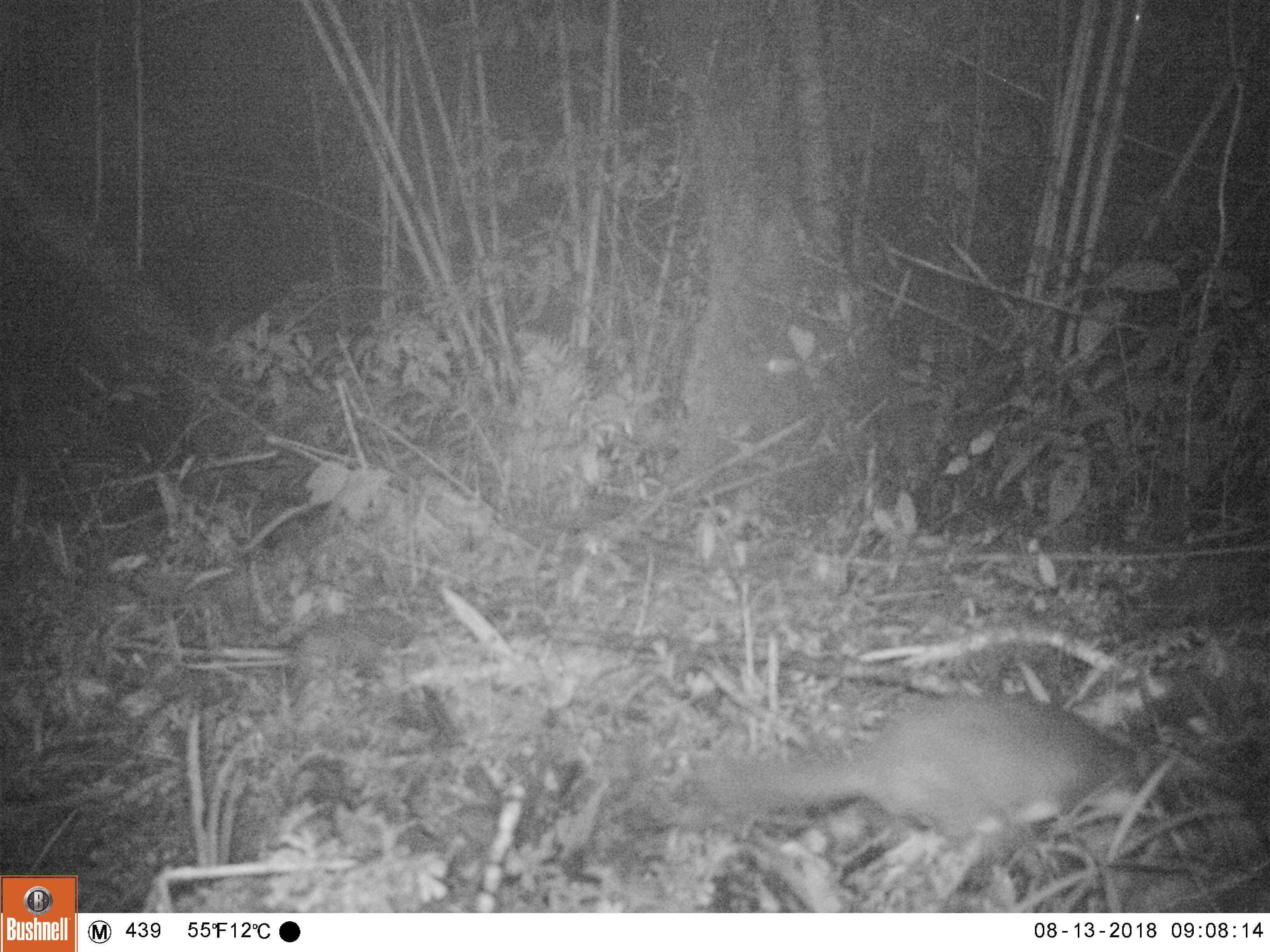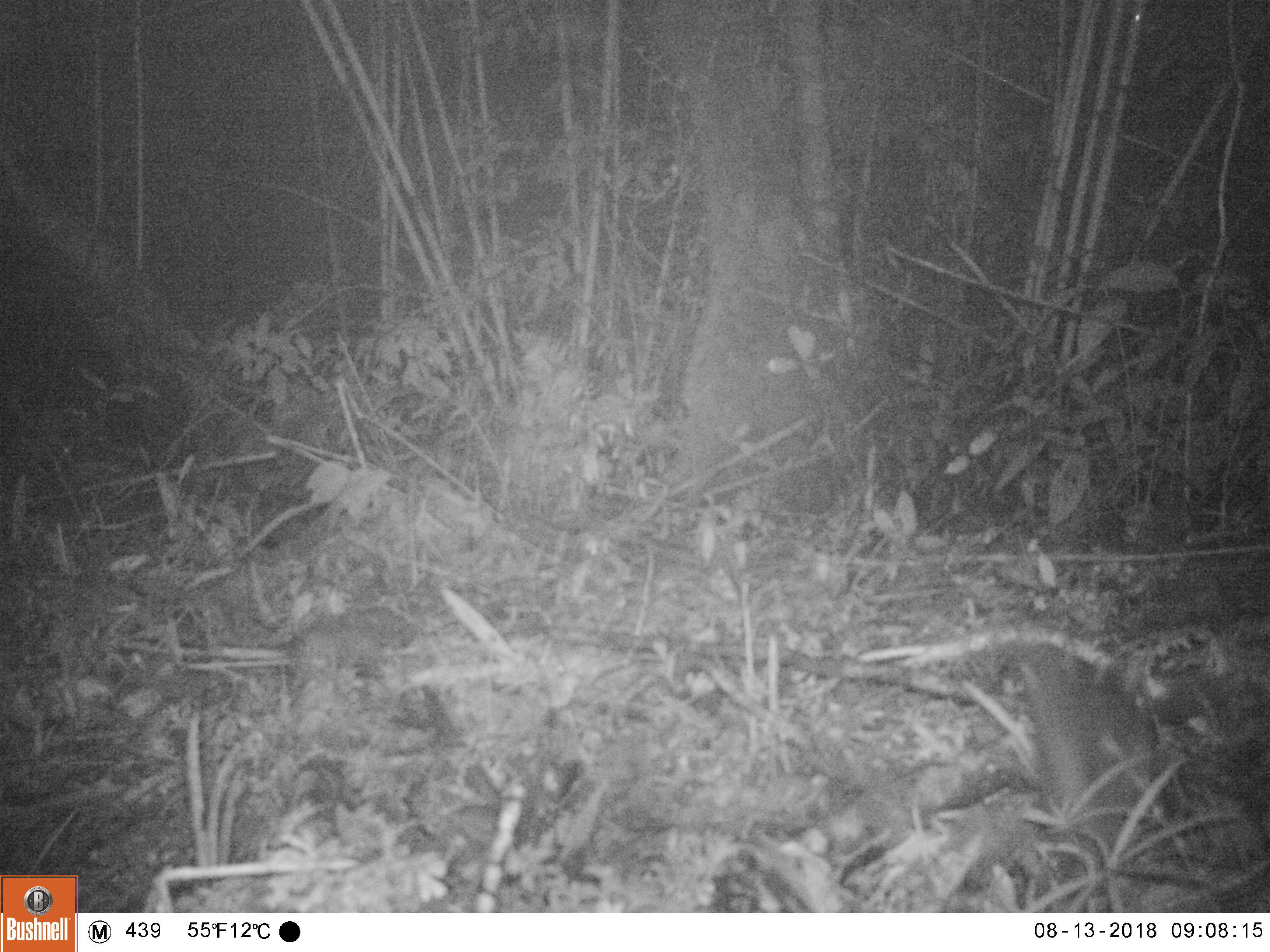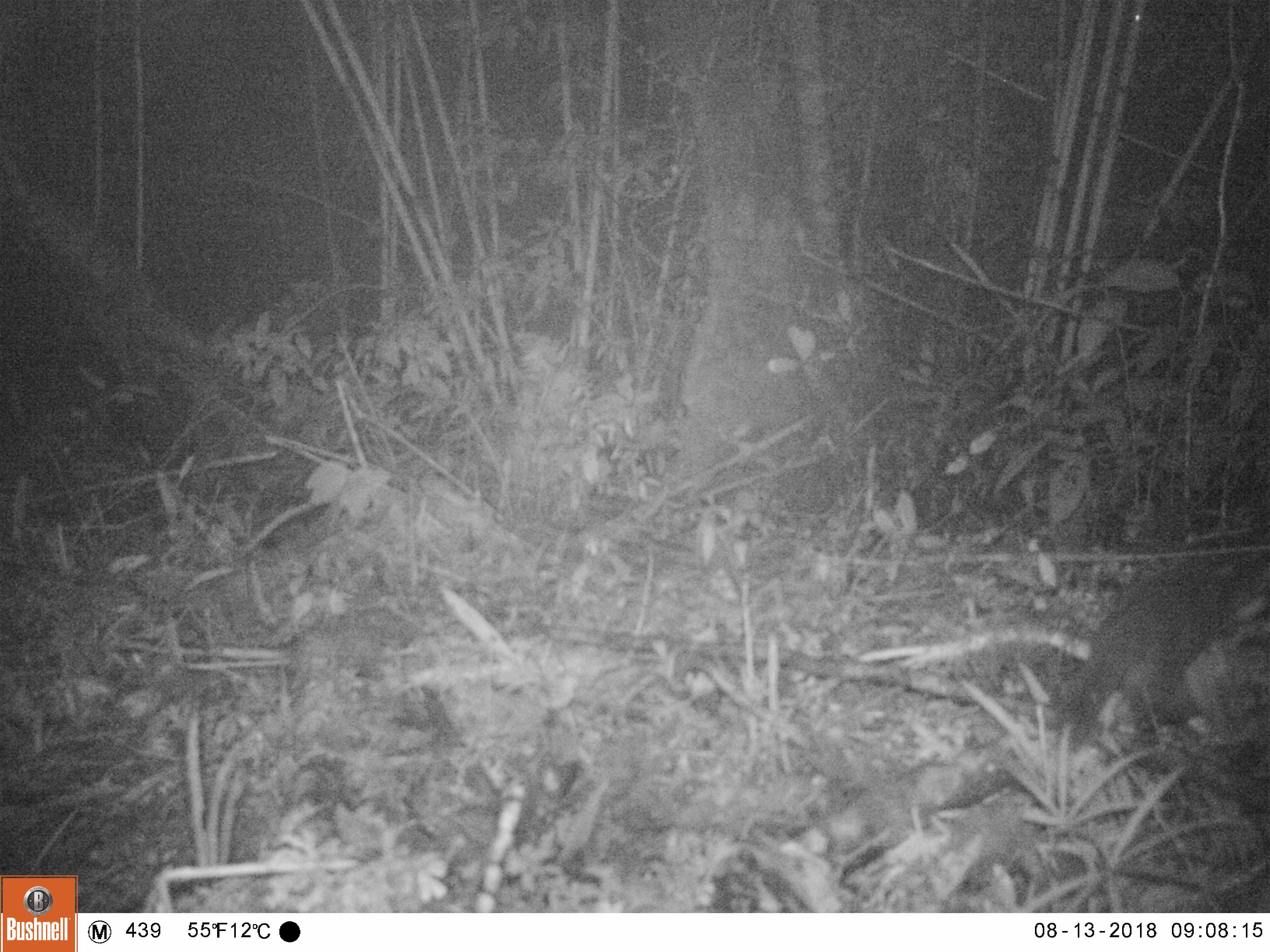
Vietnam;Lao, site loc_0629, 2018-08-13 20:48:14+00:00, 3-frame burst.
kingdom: Animalia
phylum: Chordata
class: Mammalia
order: Carnivora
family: Mustelidae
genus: Melogale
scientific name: Melogale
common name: ferret badger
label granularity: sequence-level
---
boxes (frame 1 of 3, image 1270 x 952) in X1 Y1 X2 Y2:
ferret badger: 688 691 1141 852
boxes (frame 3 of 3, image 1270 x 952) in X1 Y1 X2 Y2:
ferret badger: 1047 539 1259 746